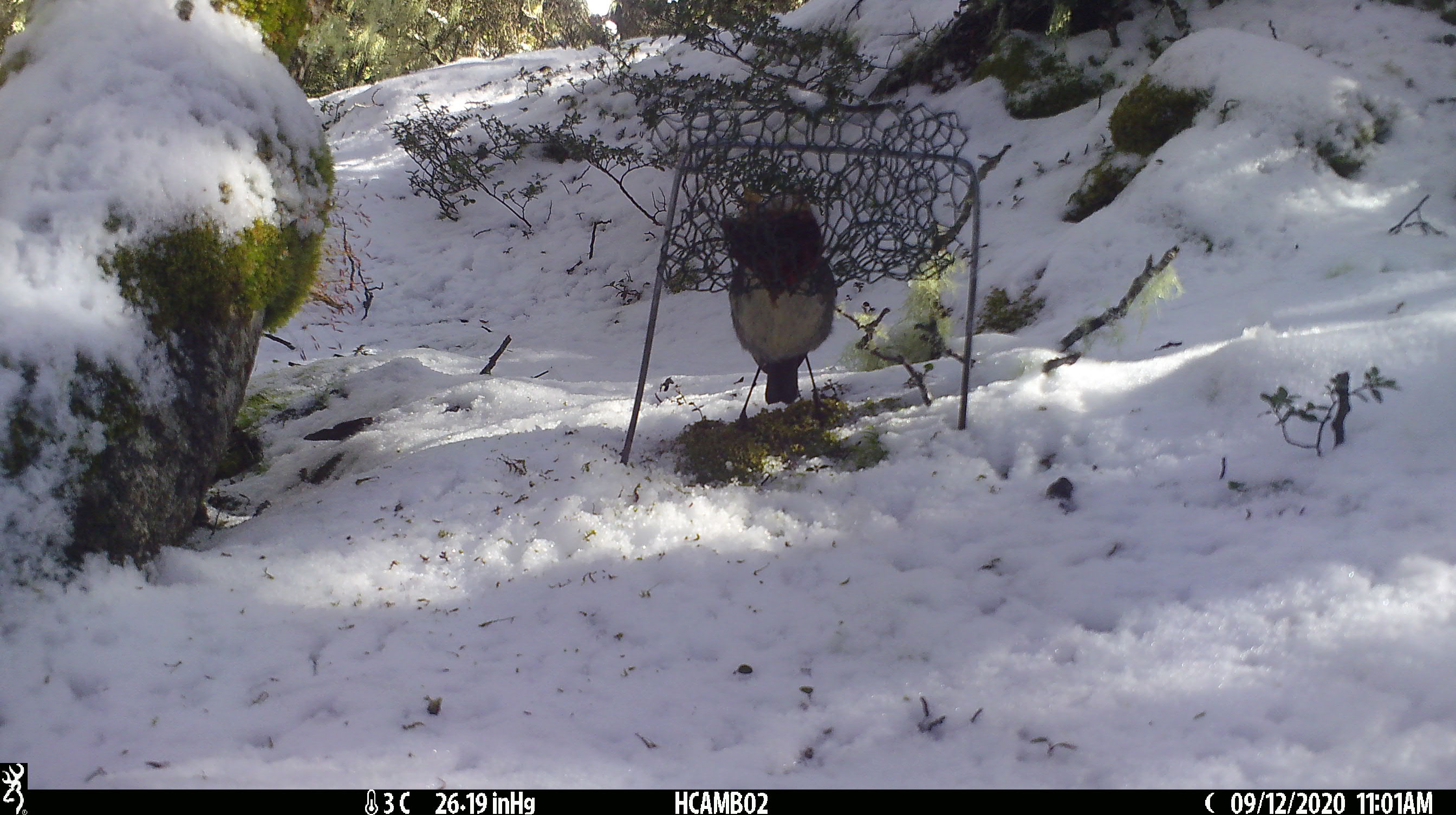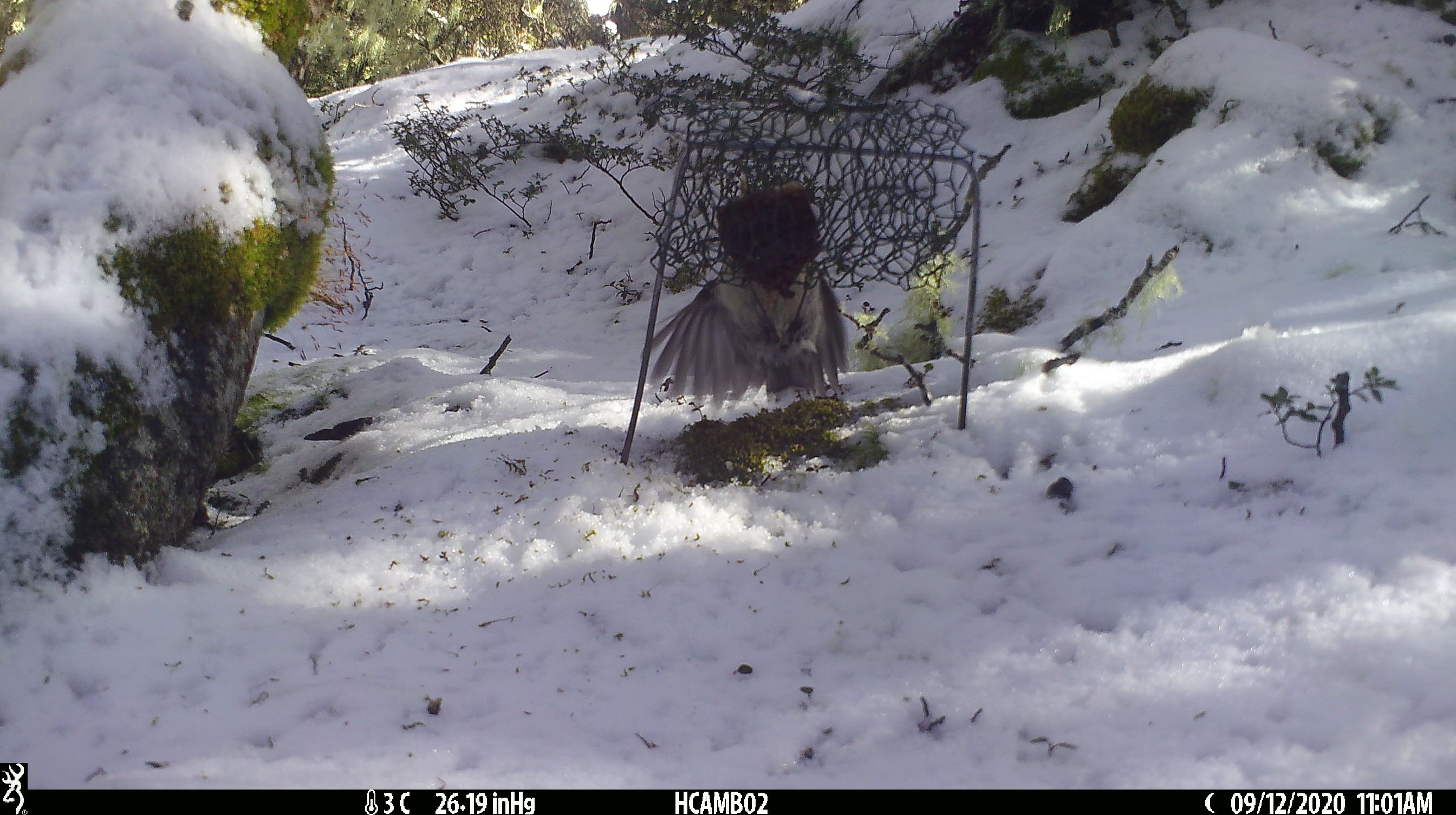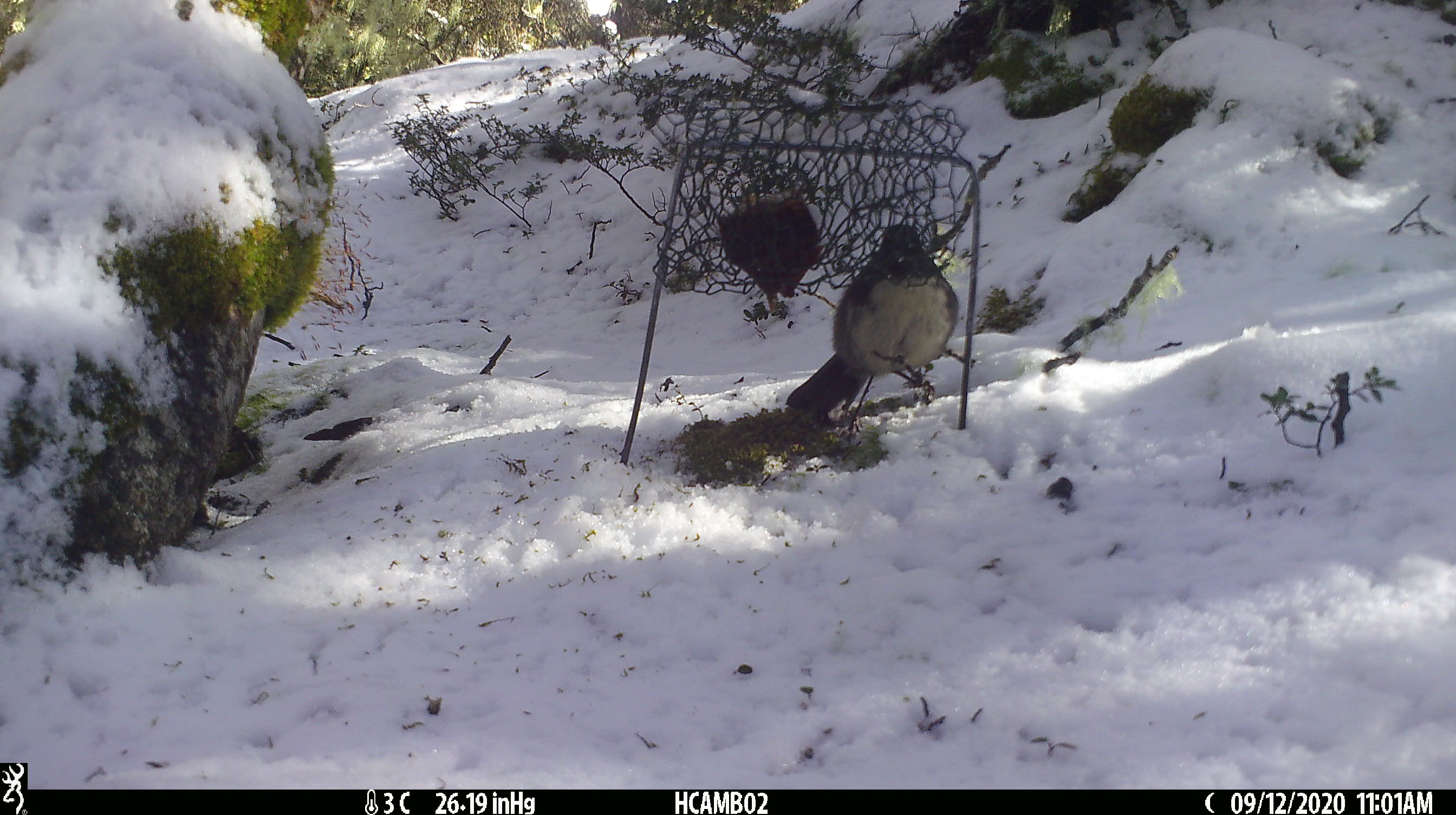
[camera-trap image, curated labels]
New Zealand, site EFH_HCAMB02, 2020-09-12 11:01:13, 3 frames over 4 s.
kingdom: Animalia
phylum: Chordata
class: Aves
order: Passeriformes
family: Petroicidae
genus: Petroica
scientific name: Petroica australis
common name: new zealand robin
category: robin